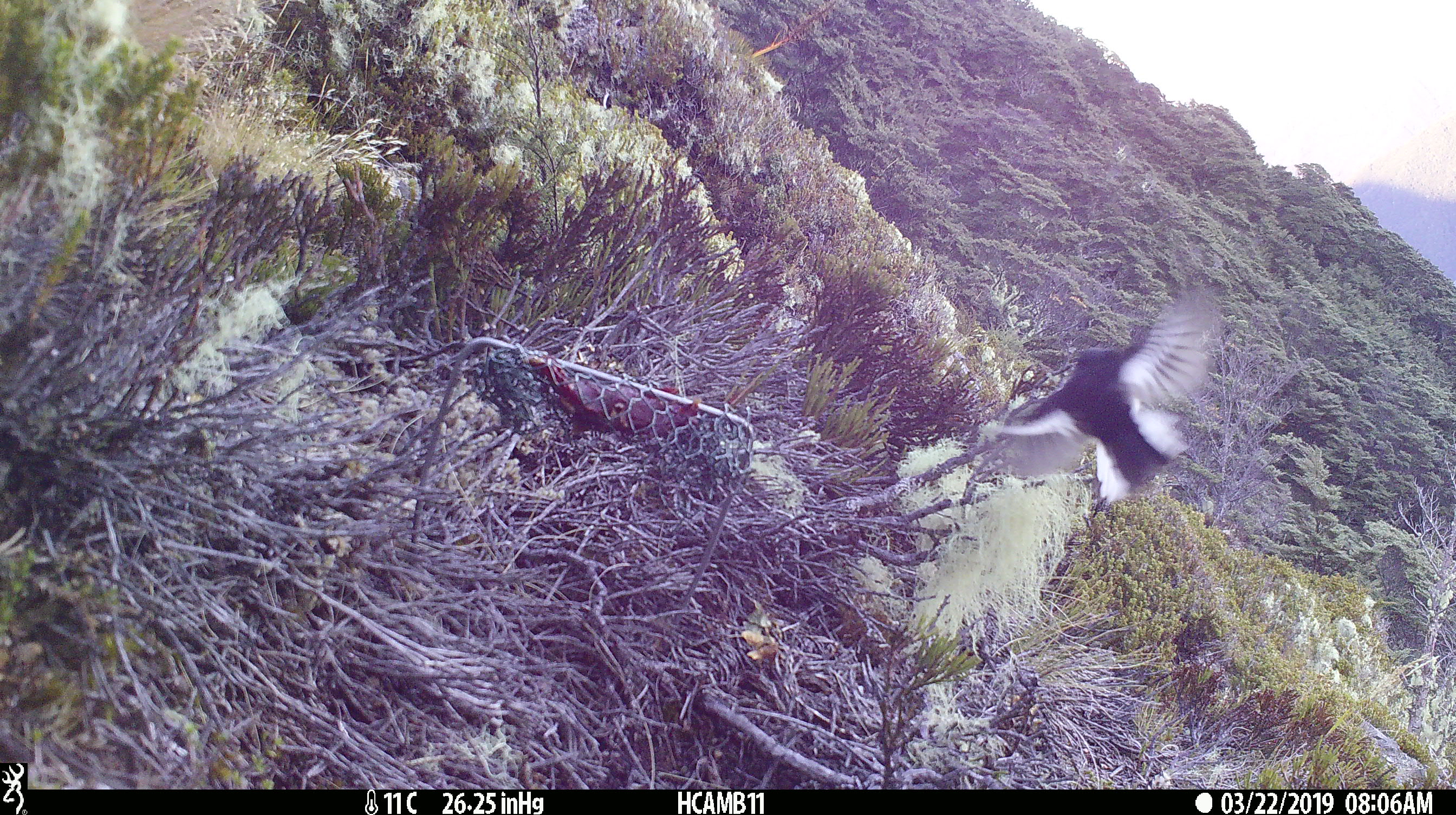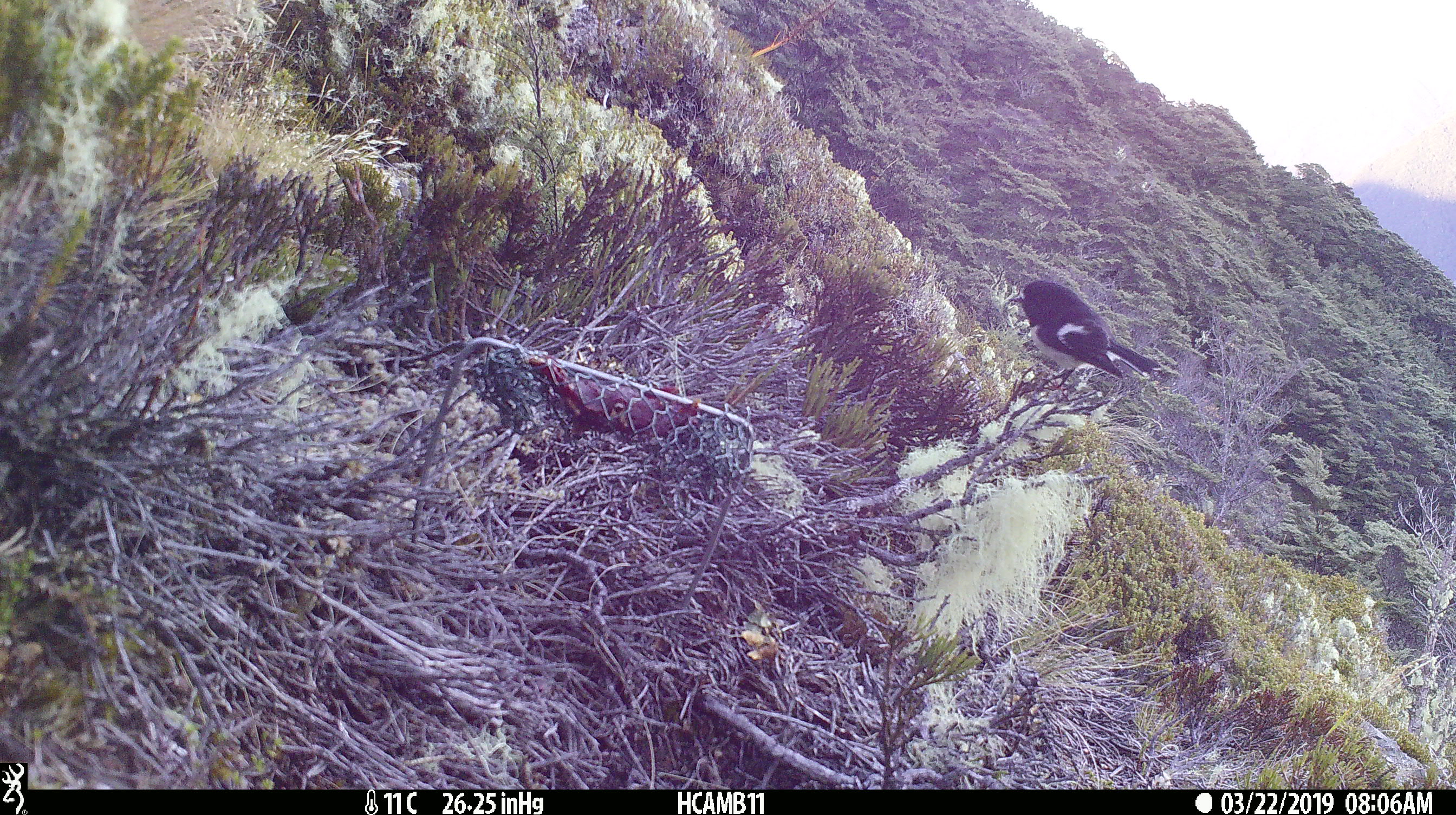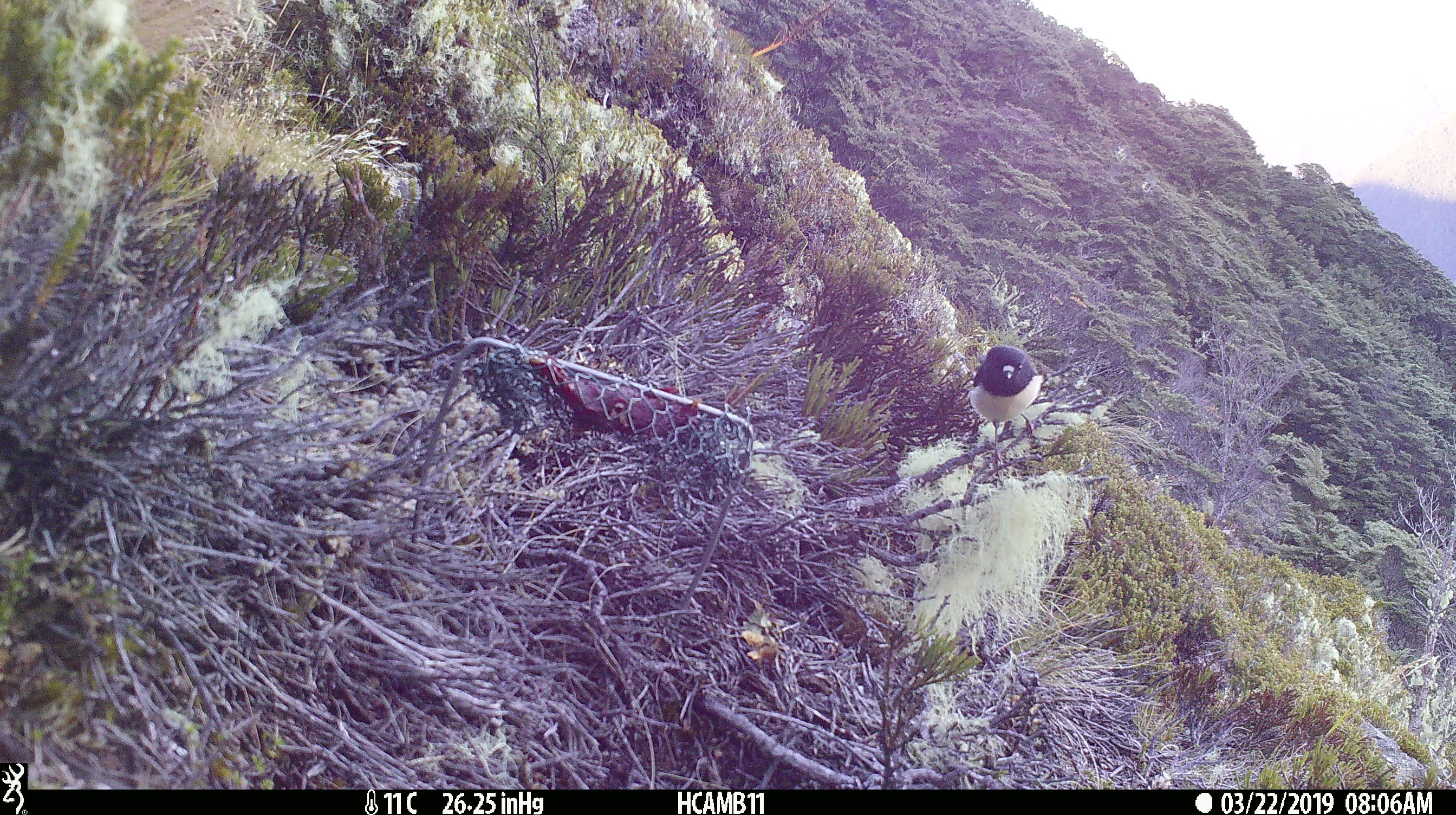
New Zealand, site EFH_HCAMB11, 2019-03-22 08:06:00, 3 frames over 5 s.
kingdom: Animalia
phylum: Chordata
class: Aves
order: Passeriformes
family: Petroicidae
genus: Petroica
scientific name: Petroica macrocephala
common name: tomtit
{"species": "tomtit (Petroica macrocephala)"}